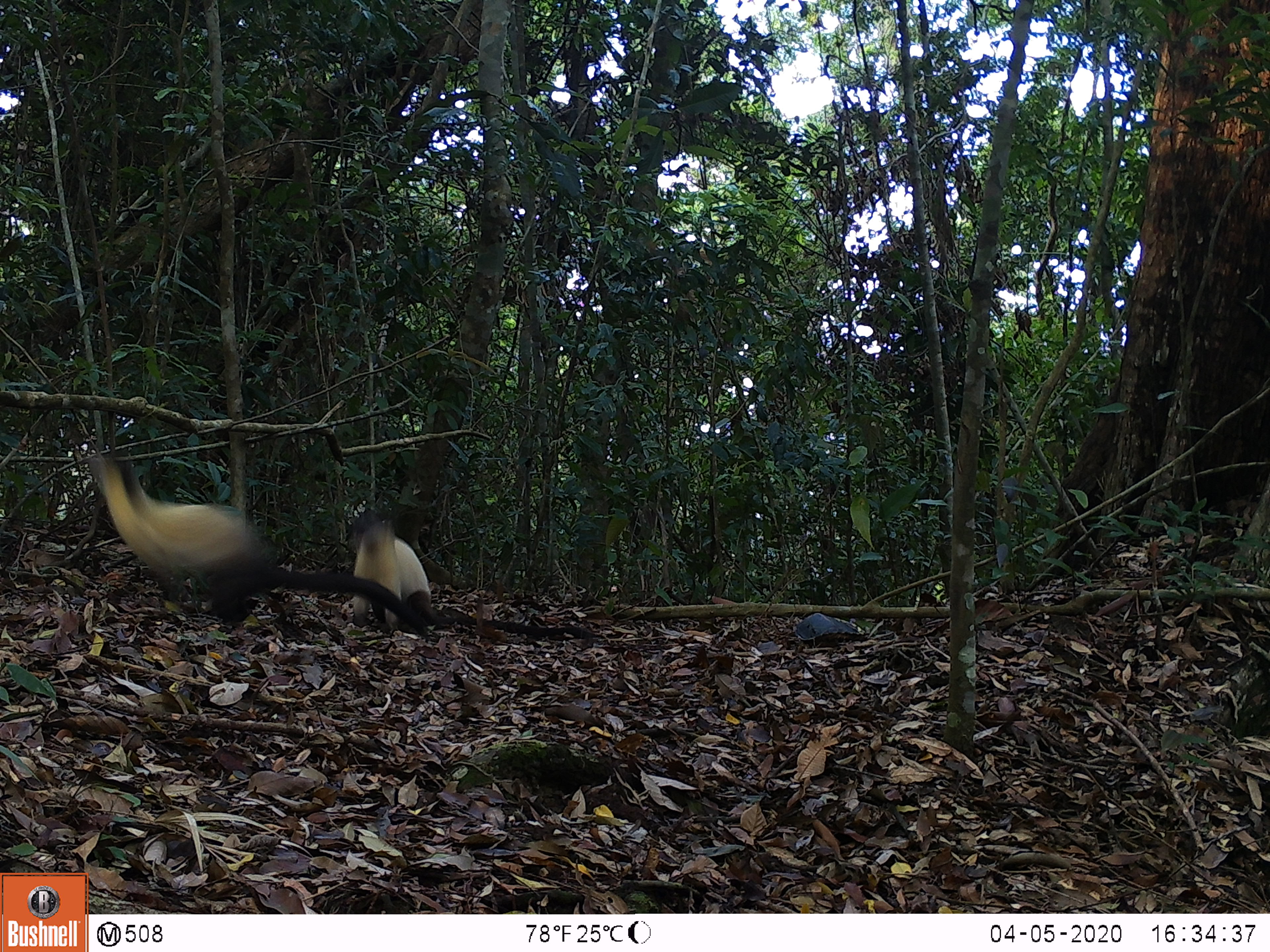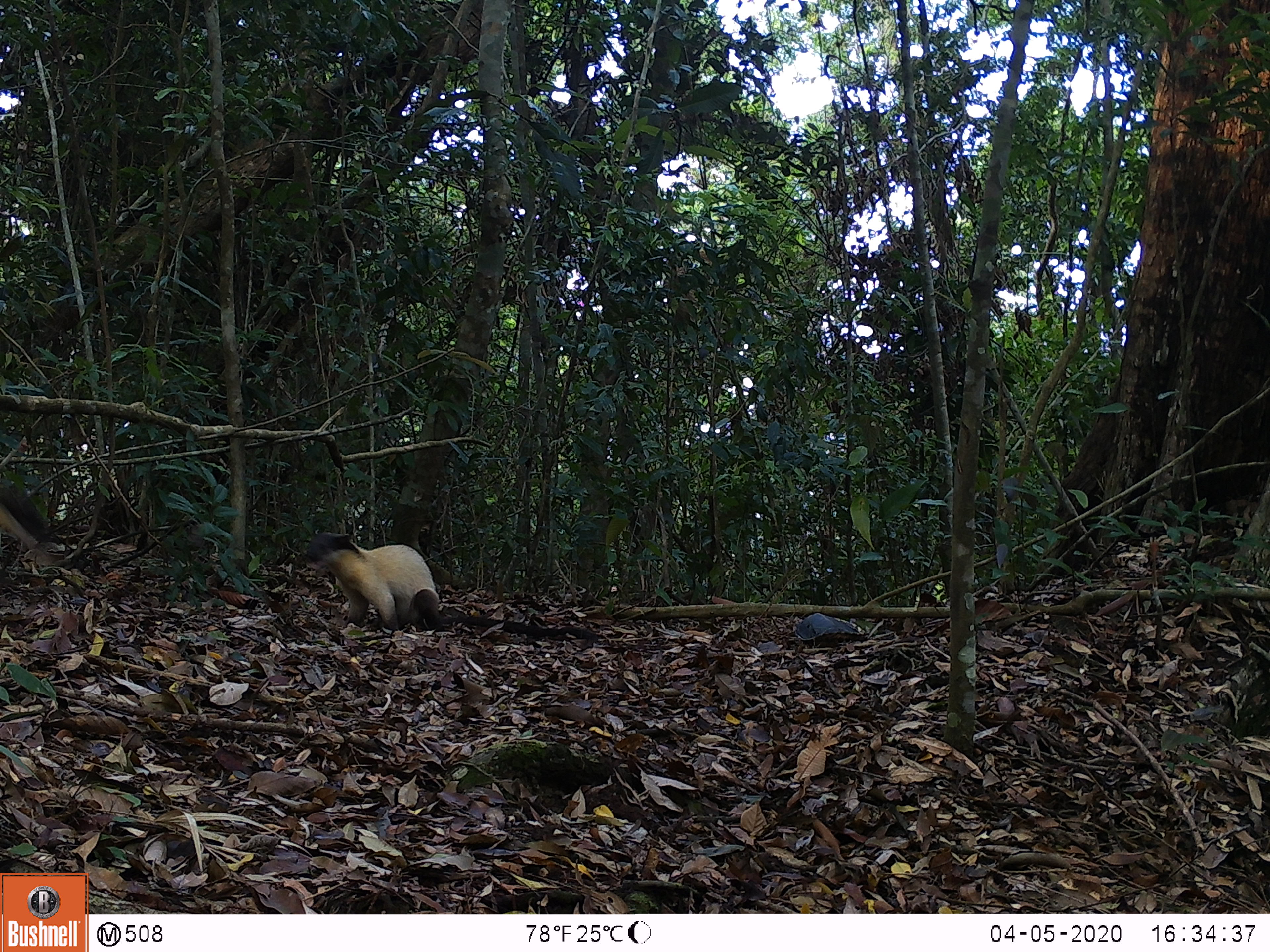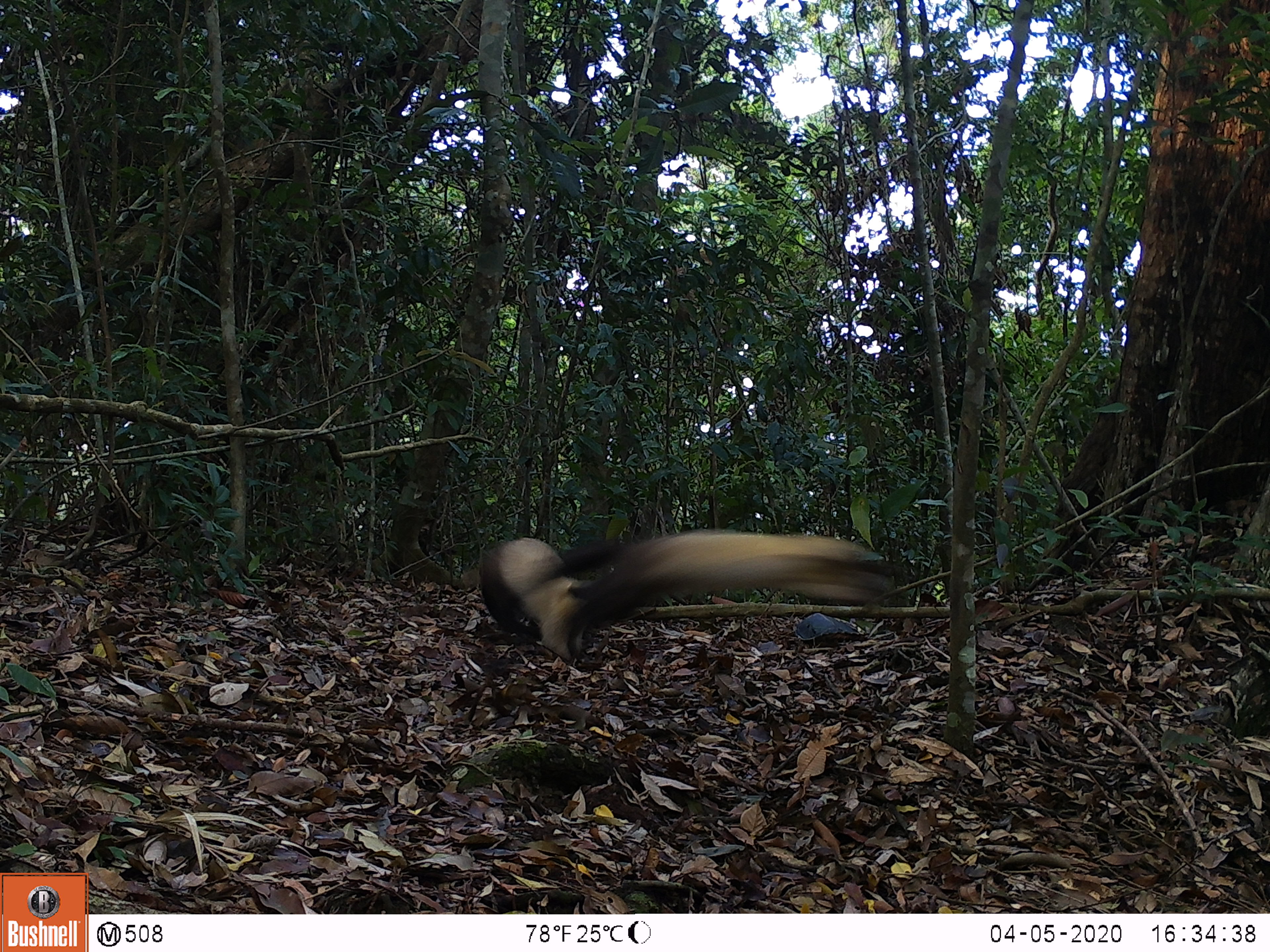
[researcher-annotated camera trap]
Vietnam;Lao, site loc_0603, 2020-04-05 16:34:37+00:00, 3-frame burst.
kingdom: Animalia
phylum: Chordata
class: Mammalia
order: Carnivora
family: Mustelidae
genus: Martes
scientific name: Martes flavigula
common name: yellow-throated marten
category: yellow throated marten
Yellow throated marten (yellow-throated marten) (Martes flavigula). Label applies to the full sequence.